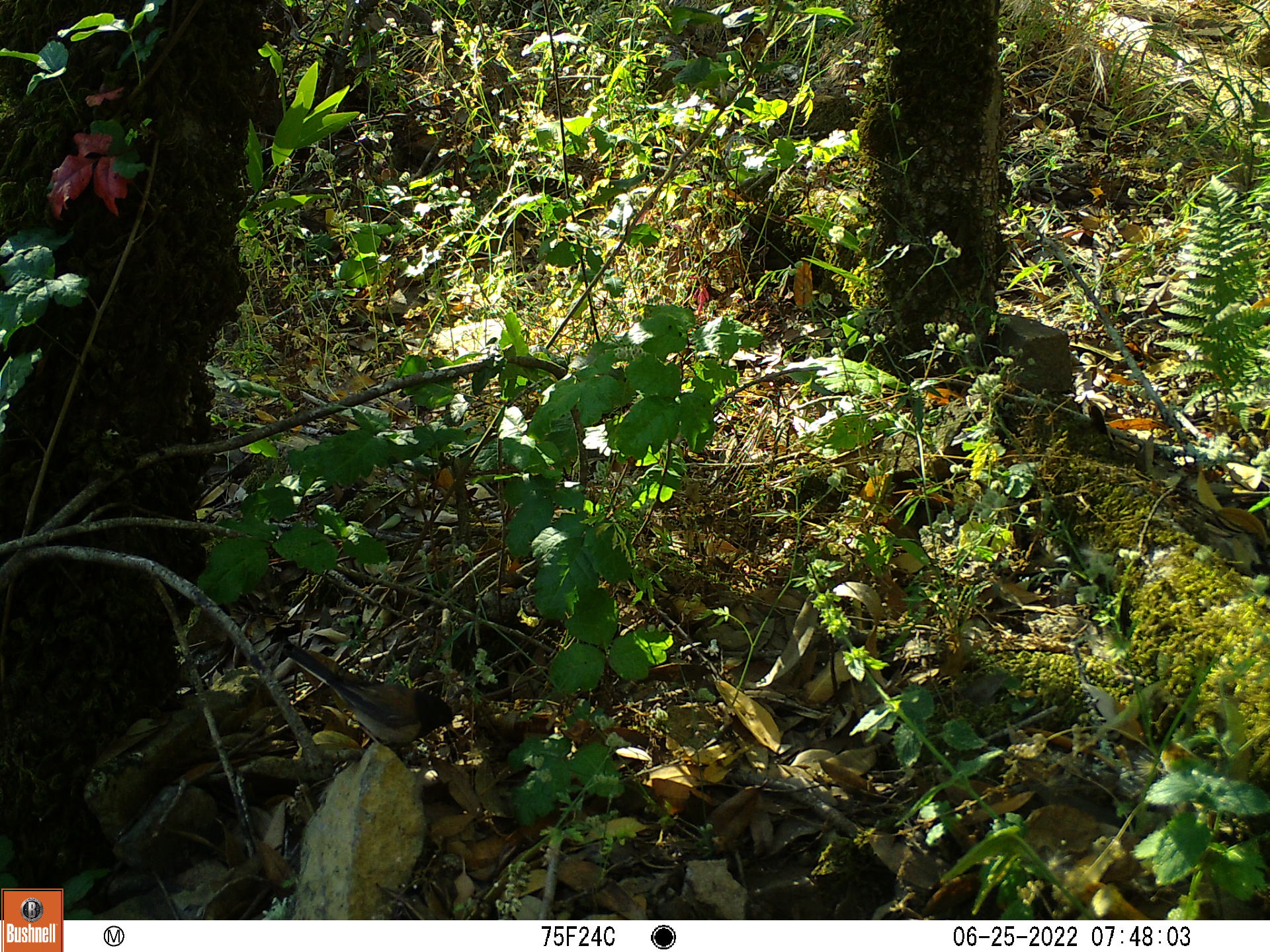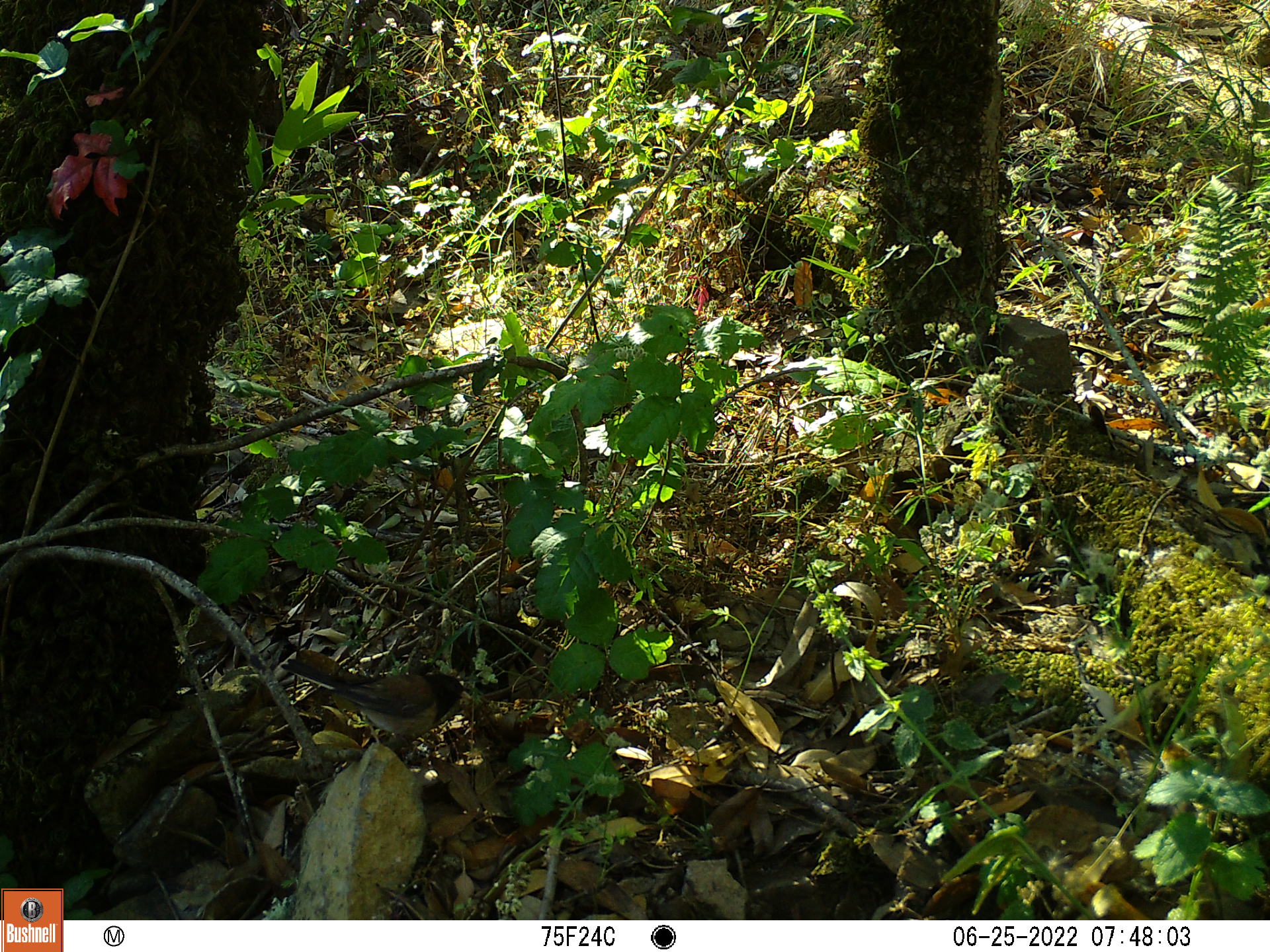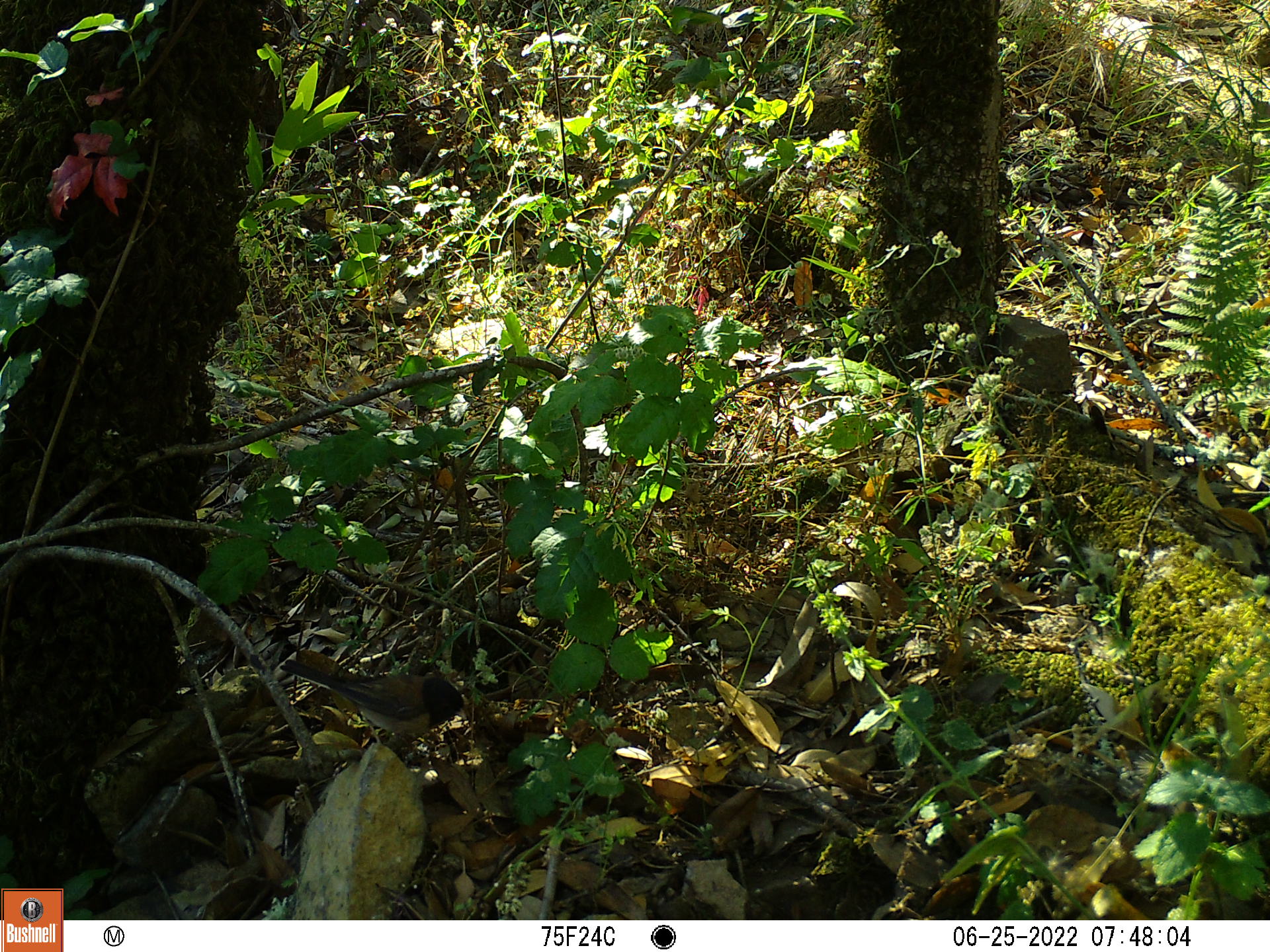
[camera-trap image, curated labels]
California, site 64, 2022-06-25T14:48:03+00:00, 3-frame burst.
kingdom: Animalia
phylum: Chordata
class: Aves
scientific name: Aves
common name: bird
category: unknown bird